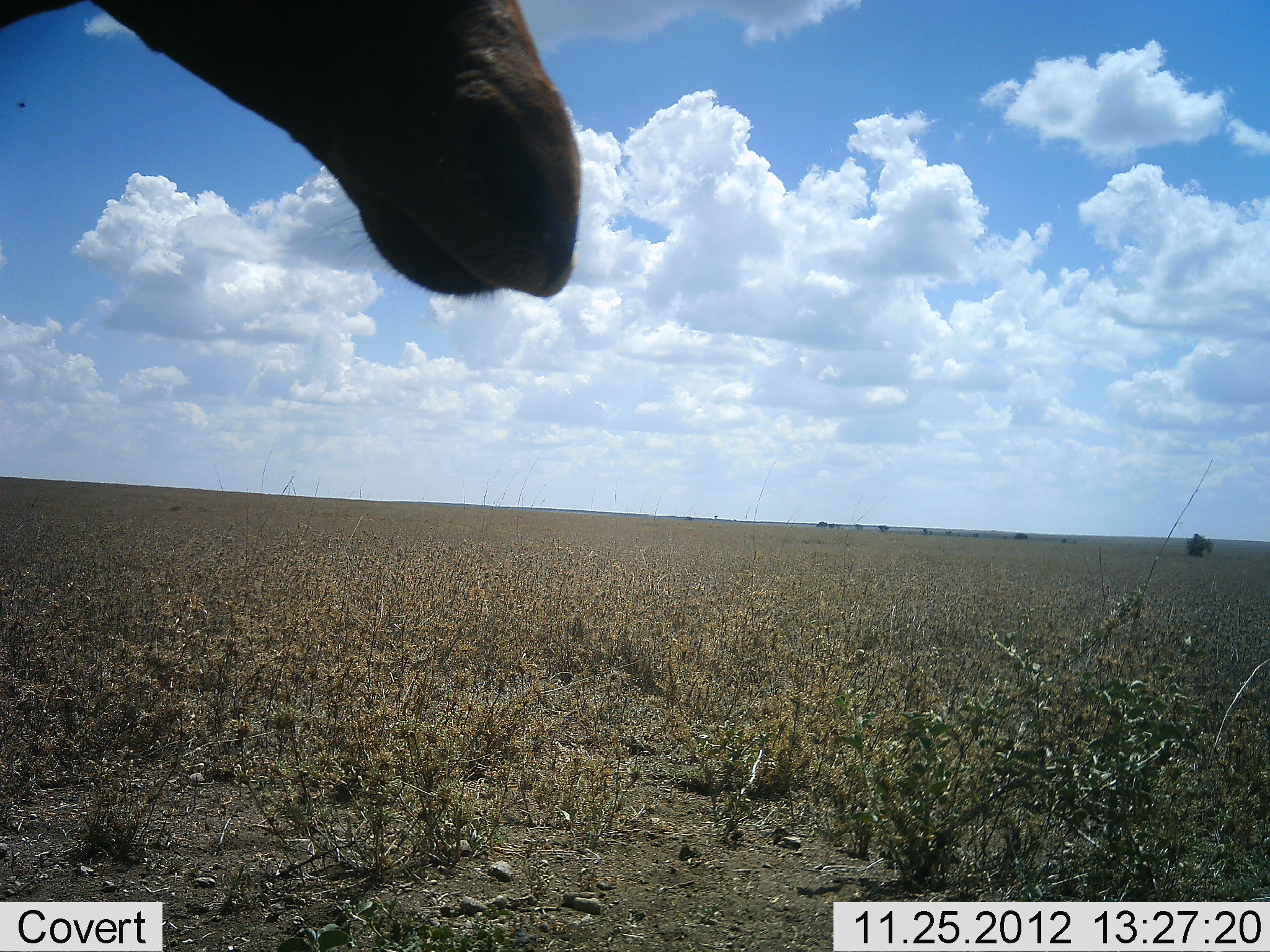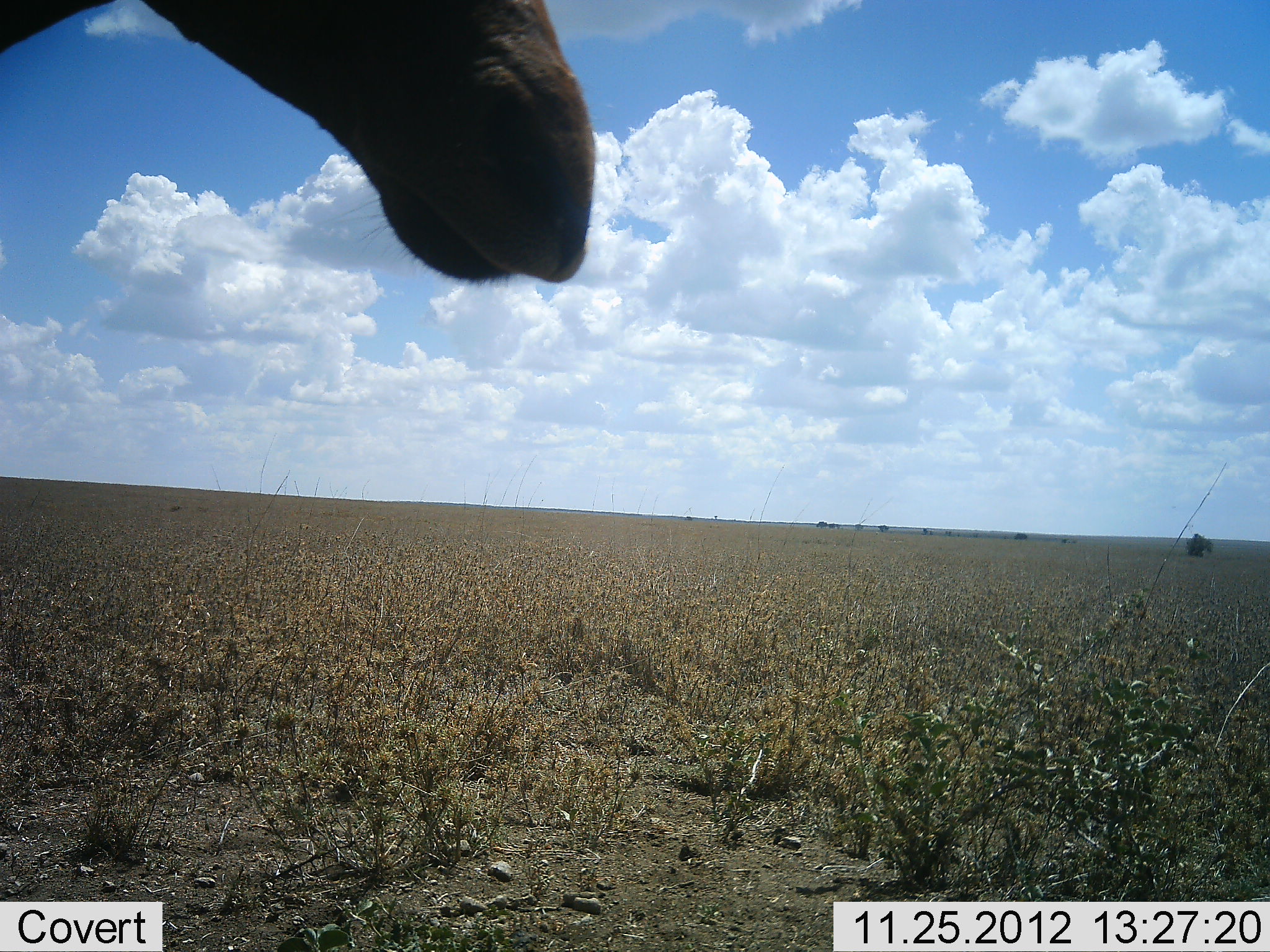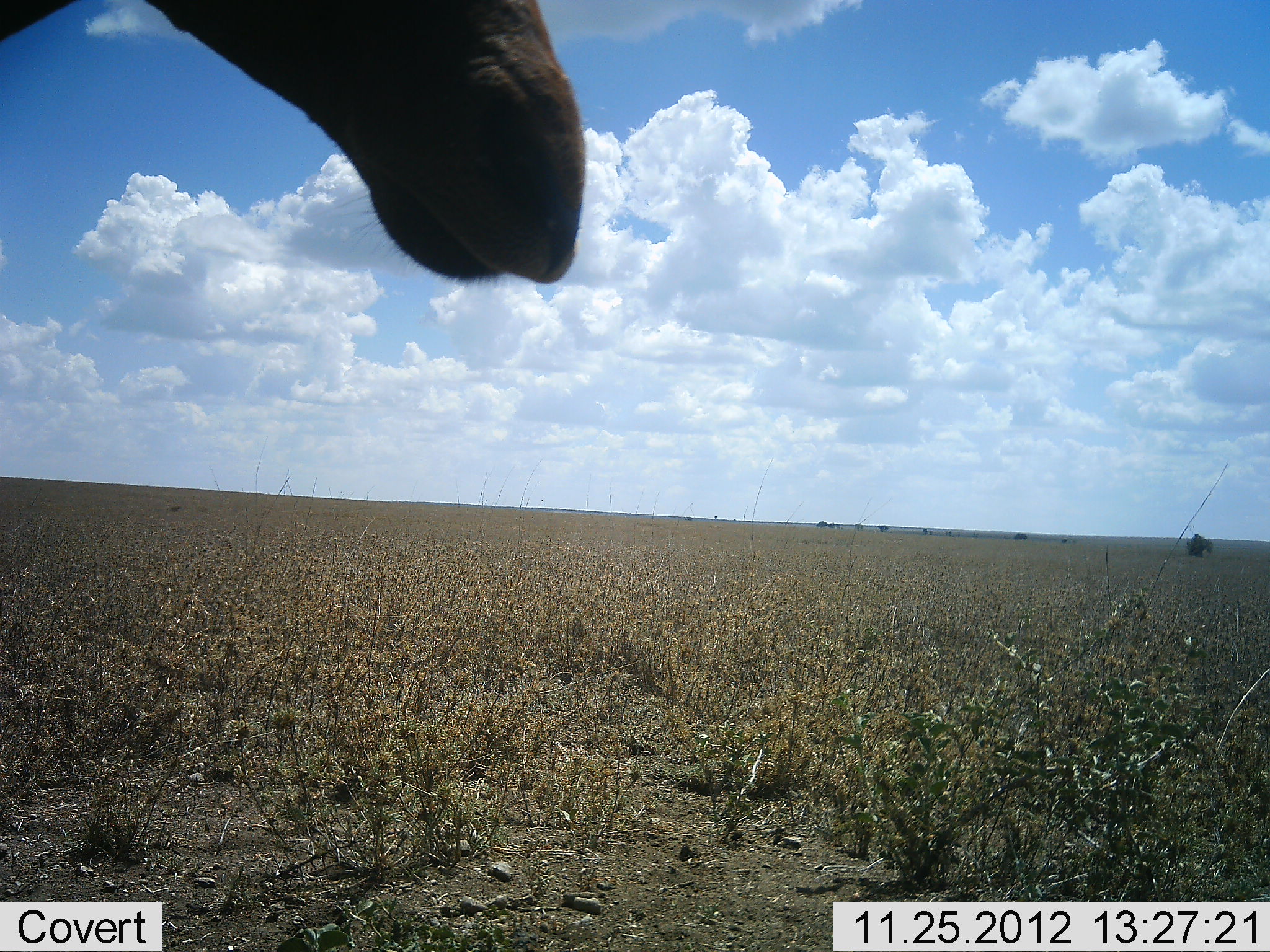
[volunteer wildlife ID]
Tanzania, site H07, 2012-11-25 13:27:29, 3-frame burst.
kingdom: Animalia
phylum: Chordata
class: Mammalia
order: Artiodactyla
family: Bovidae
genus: Alcelaphus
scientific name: Alcelaphus buselaphus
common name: hartebeest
Hartebeest (Alcelaphus buselaphus), count 1. Behavior (volunteer vote fractions): standing 100%, resting 0%, moving 0%, interacting 0%. Young present (vote fraction): 0%. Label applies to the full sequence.